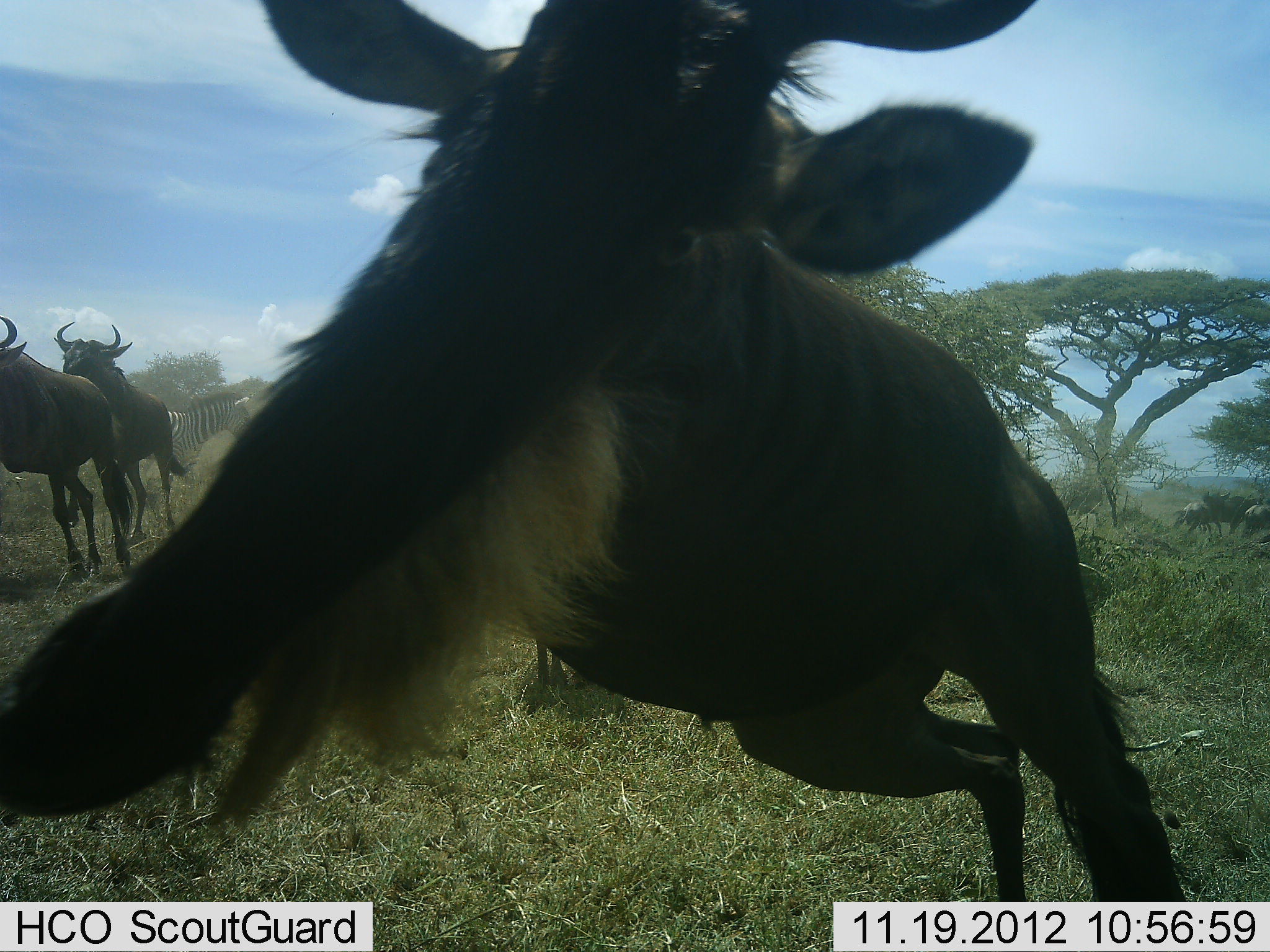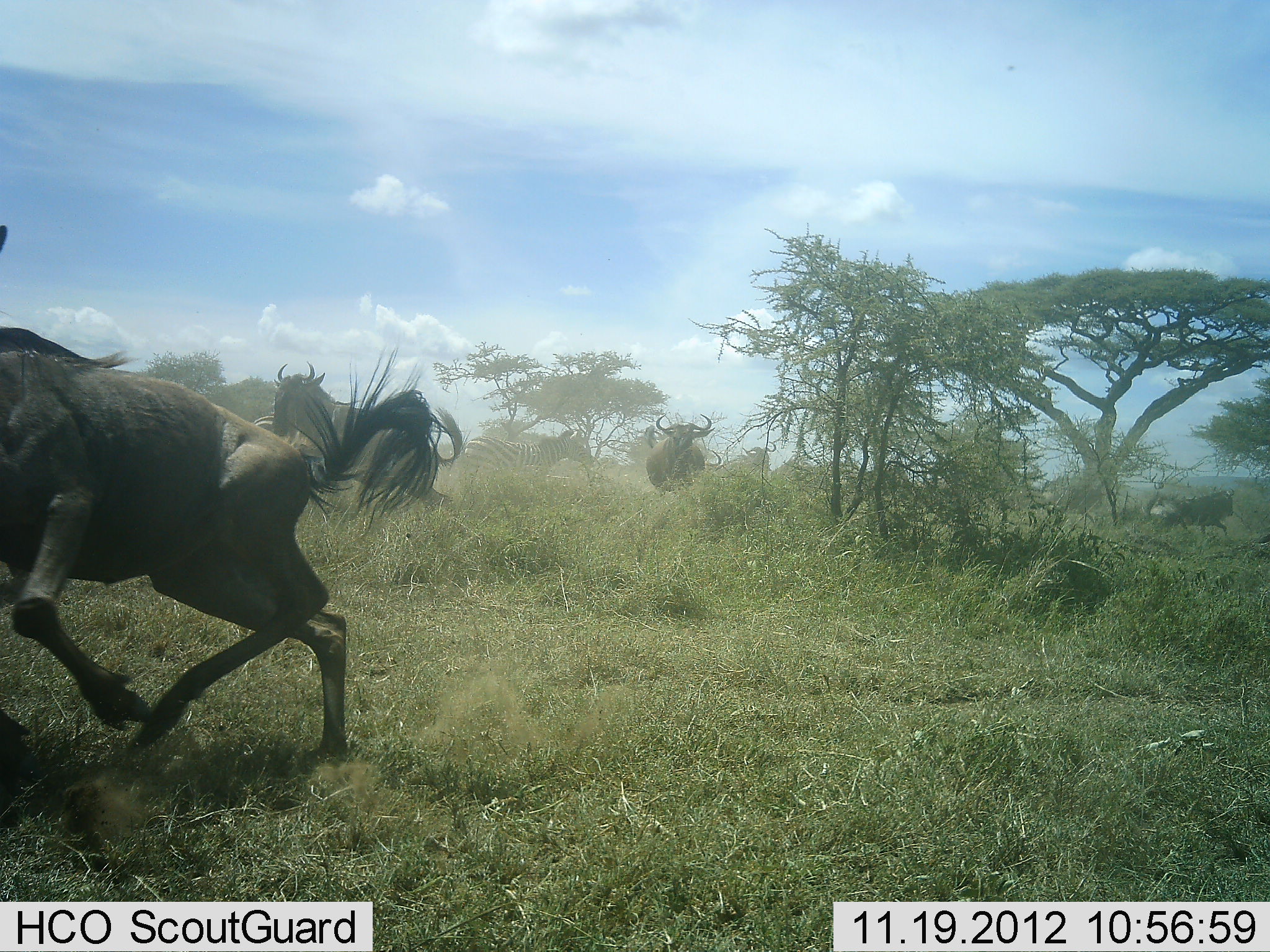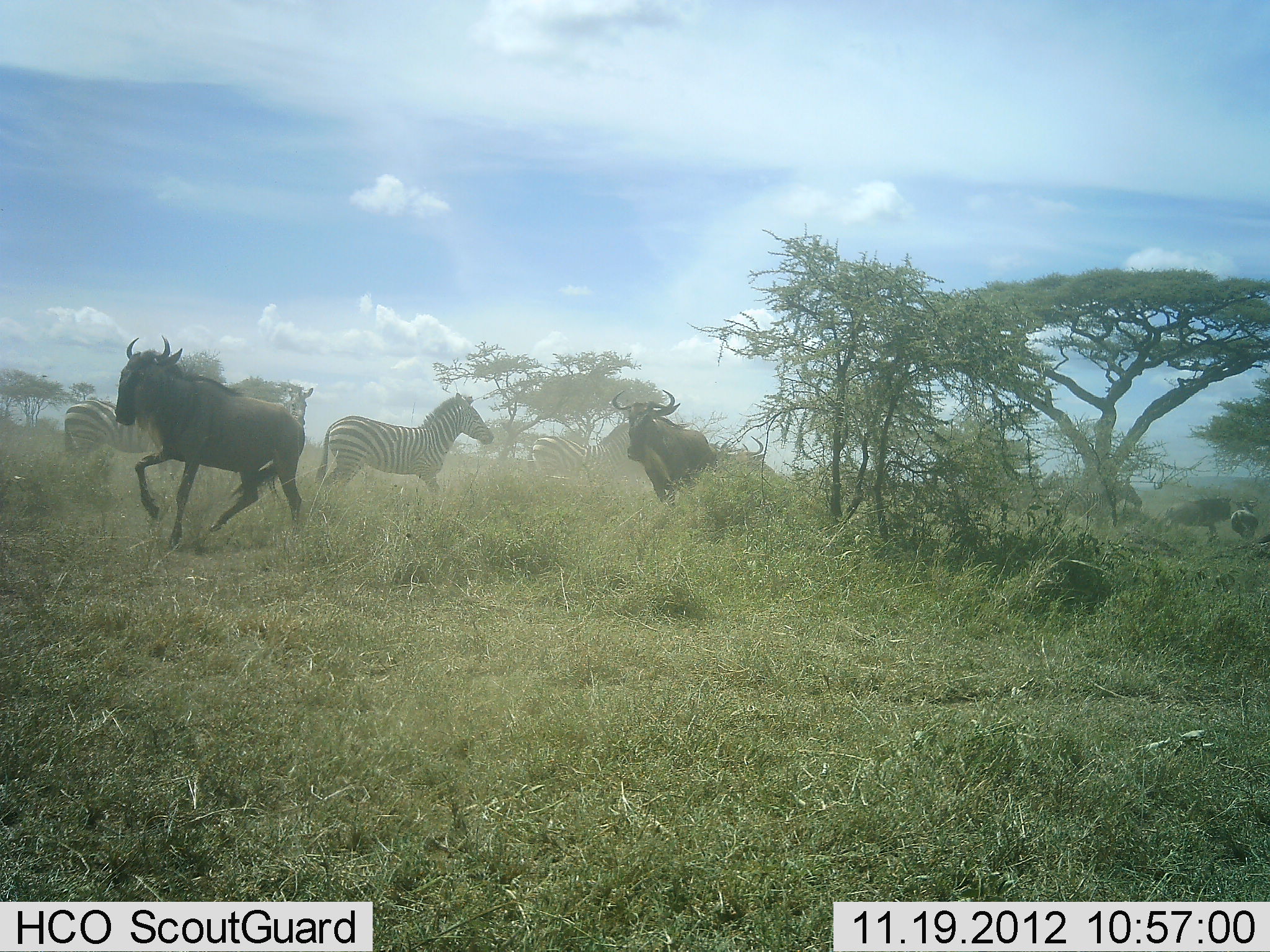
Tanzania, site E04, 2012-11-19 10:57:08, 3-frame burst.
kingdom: Animalia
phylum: Chordata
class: Mammalia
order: Artiodactyla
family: Bovidae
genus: Connochaetes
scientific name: Connochaetes taurinus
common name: blue wildebeest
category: wildebeest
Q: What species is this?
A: Wildebeest (blue wildebeest) (Connochaetes taurinus).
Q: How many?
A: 6.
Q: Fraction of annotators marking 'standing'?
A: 0%.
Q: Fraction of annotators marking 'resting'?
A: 0%.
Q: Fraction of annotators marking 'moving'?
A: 95%.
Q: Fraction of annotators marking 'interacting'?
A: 23%.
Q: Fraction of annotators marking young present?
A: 0%.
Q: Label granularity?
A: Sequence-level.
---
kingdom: Animalia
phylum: Chordata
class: Mammalia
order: Perissodactyla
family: Equidae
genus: Equus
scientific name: Equus quagga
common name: plains zebra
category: zebra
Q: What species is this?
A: Zebra (plains zebra) (Equus quagga).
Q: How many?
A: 3.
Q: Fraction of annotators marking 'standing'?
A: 22%.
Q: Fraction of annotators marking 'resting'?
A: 0%.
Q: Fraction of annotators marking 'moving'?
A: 83%.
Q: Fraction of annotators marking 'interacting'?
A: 17%.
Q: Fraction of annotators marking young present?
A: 0%.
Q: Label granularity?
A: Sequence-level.